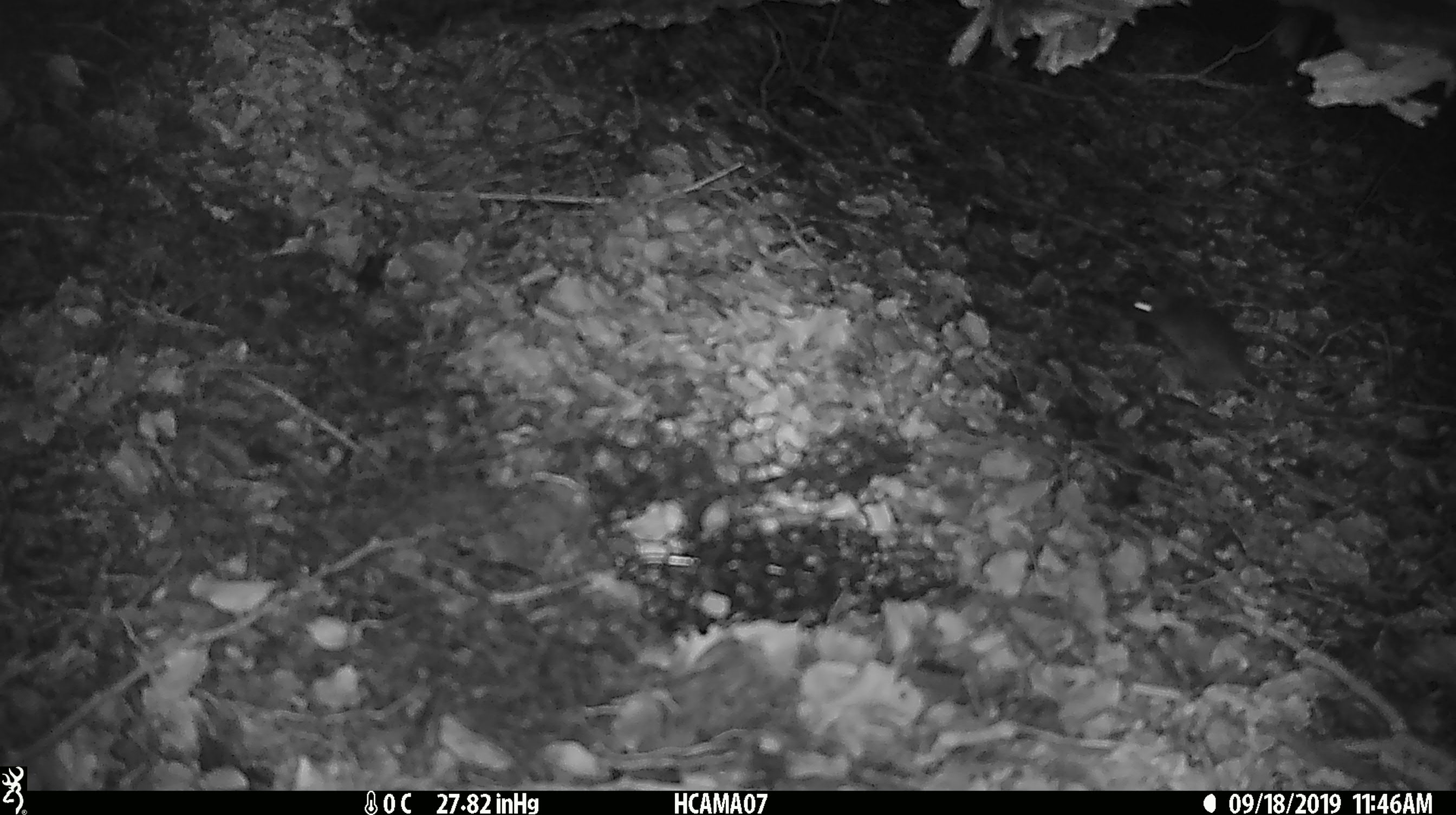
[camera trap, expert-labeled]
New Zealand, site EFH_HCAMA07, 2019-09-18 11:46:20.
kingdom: Animalia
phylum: Chordata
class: Mammalia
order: Rodentia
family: Muridae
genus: Mus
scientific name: Mus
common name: mouse